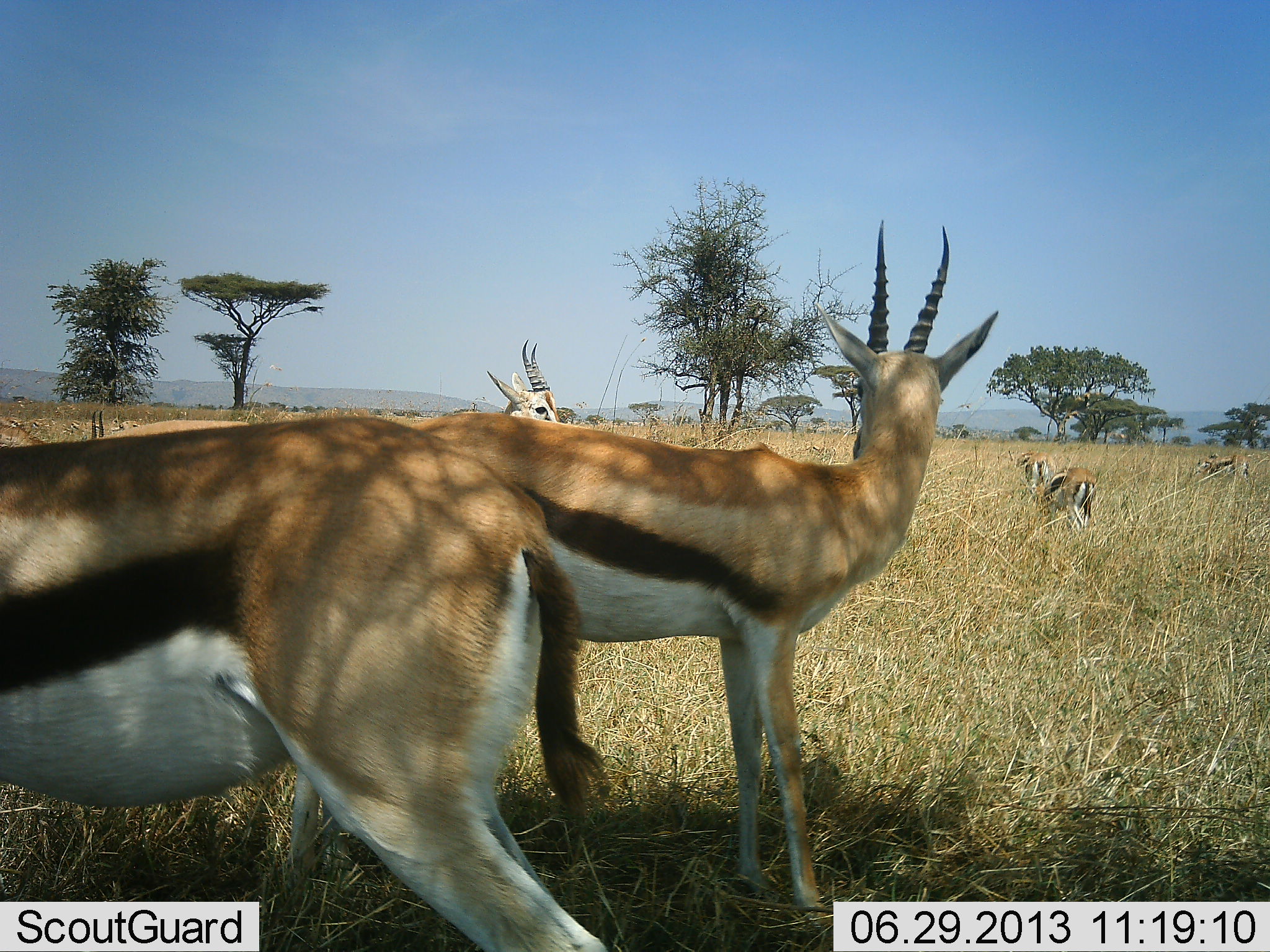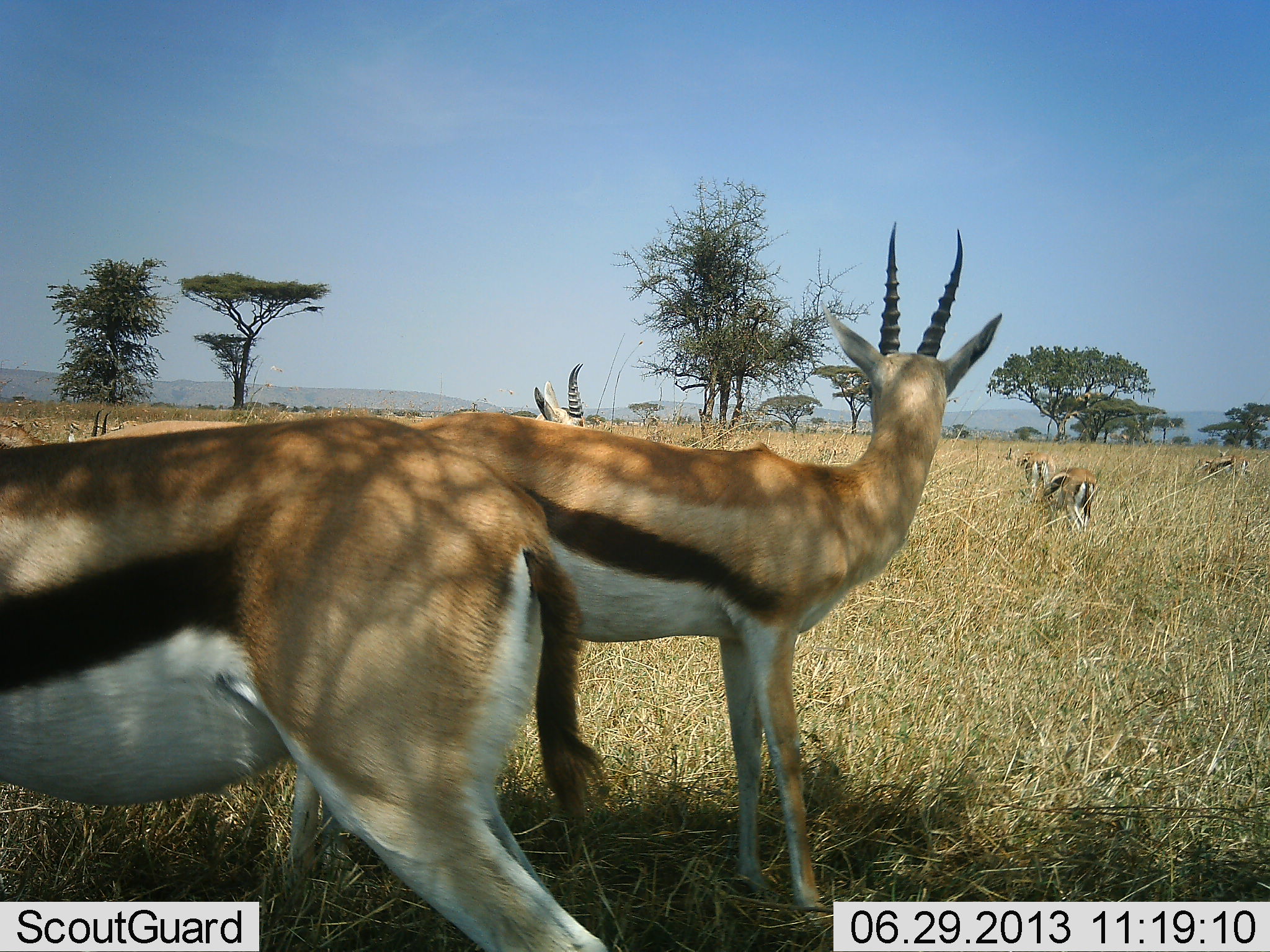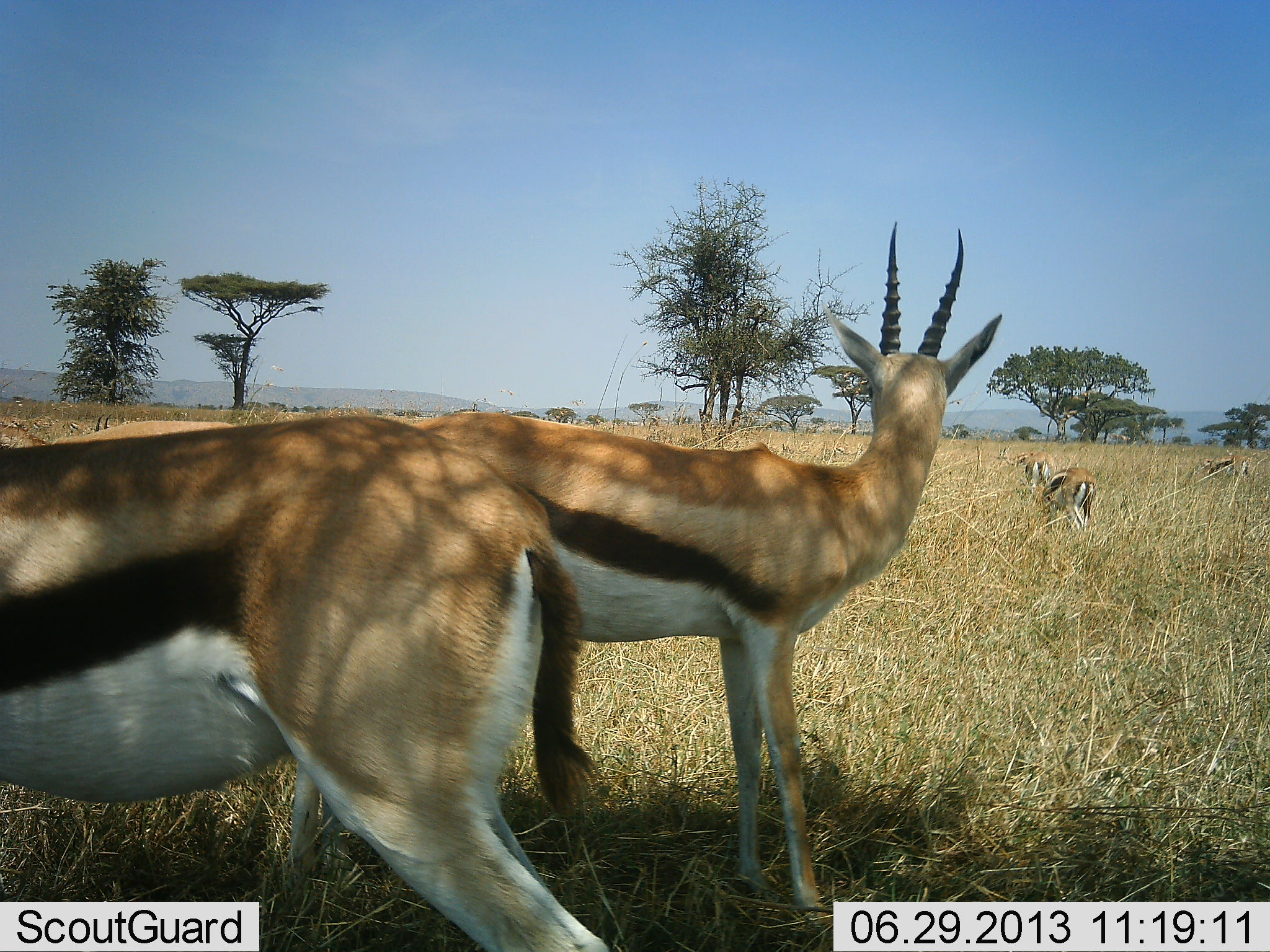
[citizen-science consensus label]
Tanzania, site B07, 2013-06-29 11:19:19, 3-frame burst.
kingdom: Animalia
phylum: Chordata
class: Mammalia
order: Artiodactyla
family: Bovidae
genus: Eudorcas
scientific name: Eudorcas thomsonii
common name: thomson's gazelle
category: gazellethomsons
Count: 7.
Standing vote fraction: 87%.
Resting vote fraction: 3%.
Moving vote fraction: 17%.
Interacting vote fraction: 10%.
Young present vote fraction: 3%.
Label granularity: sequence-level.